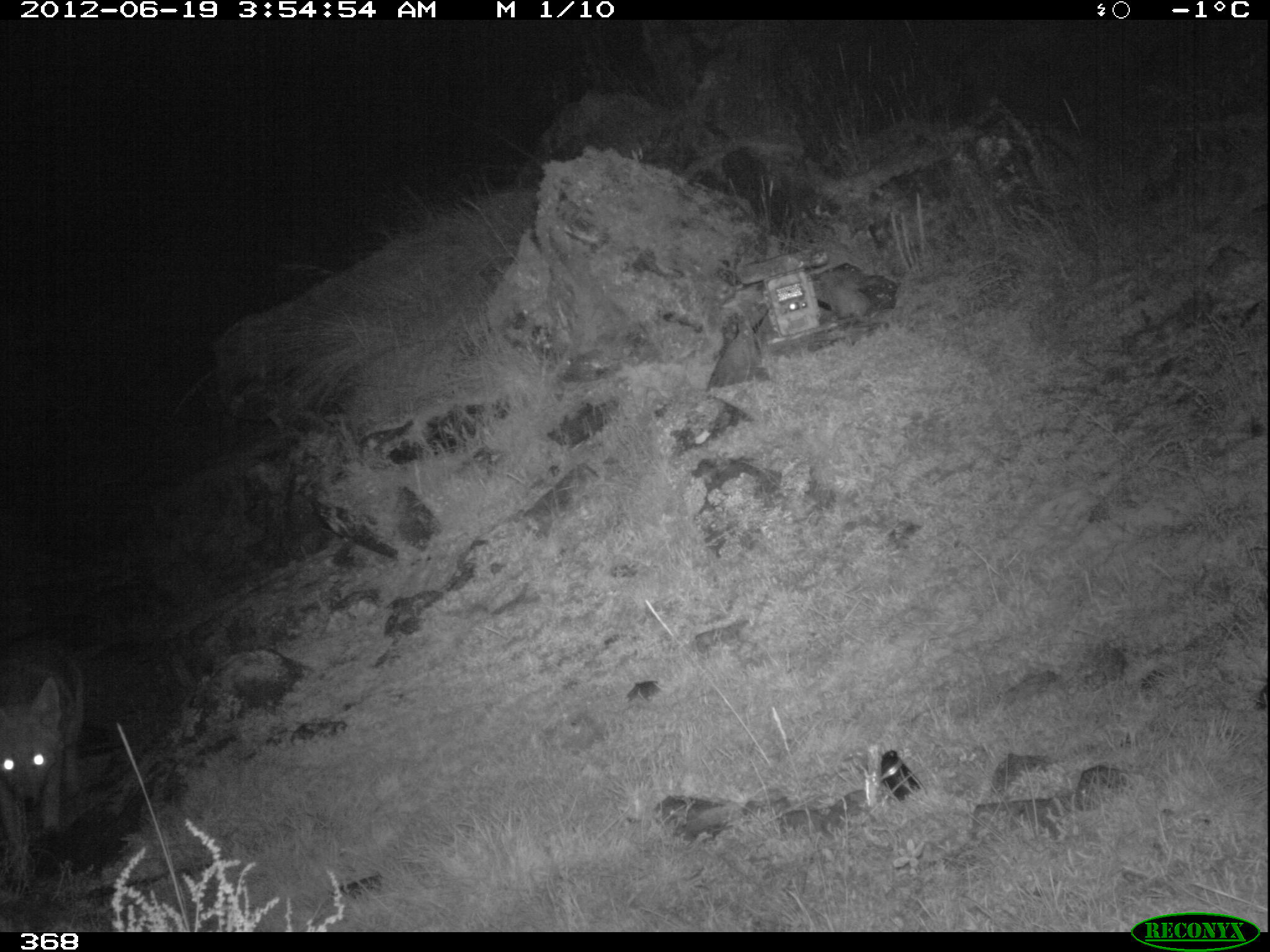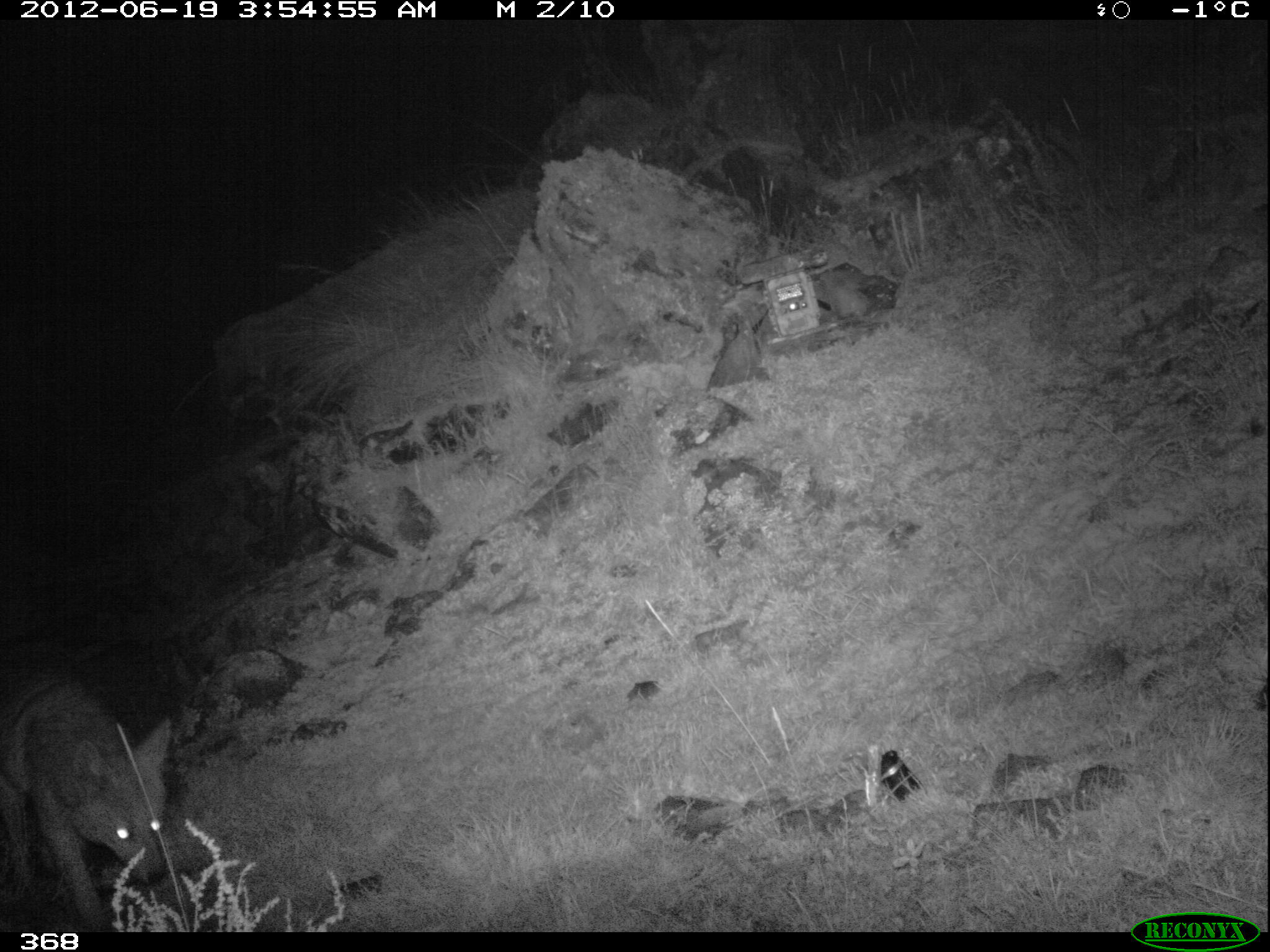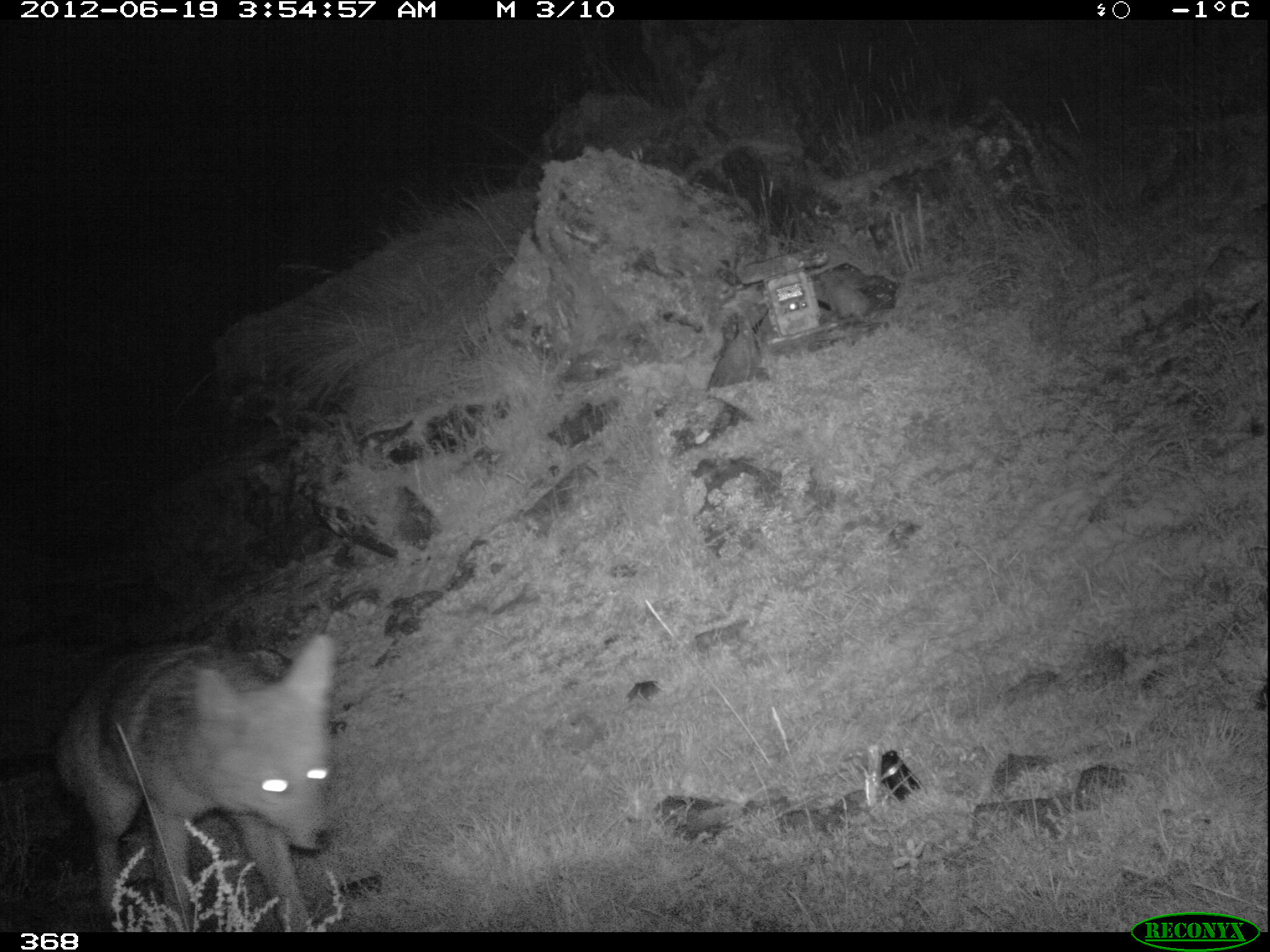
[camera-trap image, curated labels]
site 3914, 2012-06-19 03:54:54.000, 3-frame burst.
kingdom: Animalia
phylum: Chordata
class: Mammalia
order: Carnivora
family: Canidae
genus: Lycalopex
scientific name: Lycalopex culpaeus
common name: culpeo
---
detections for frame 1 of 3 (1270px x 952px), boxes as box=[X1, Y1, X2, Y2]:
lycalopex culpaeus: box=[0, 648, 84, 872]